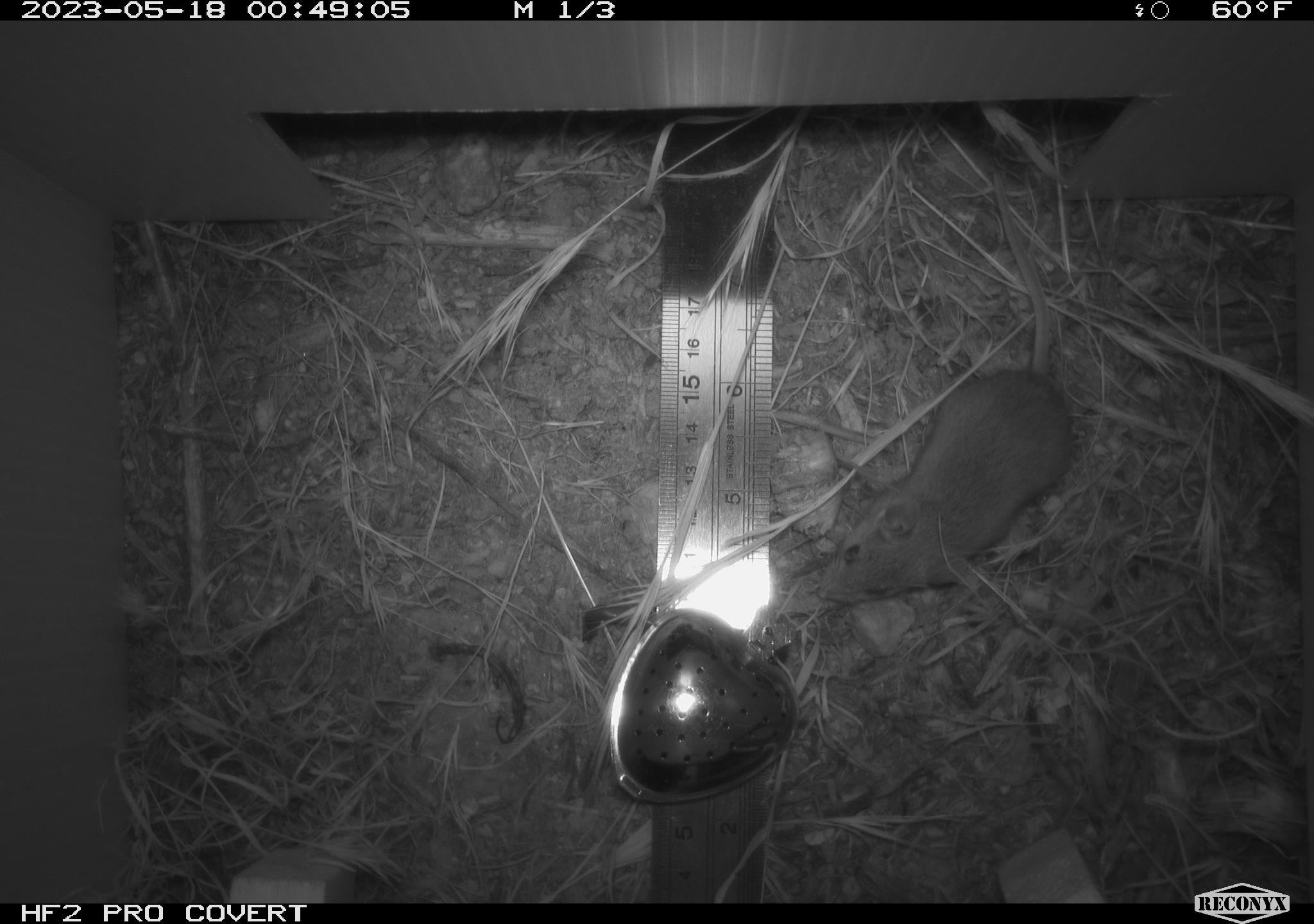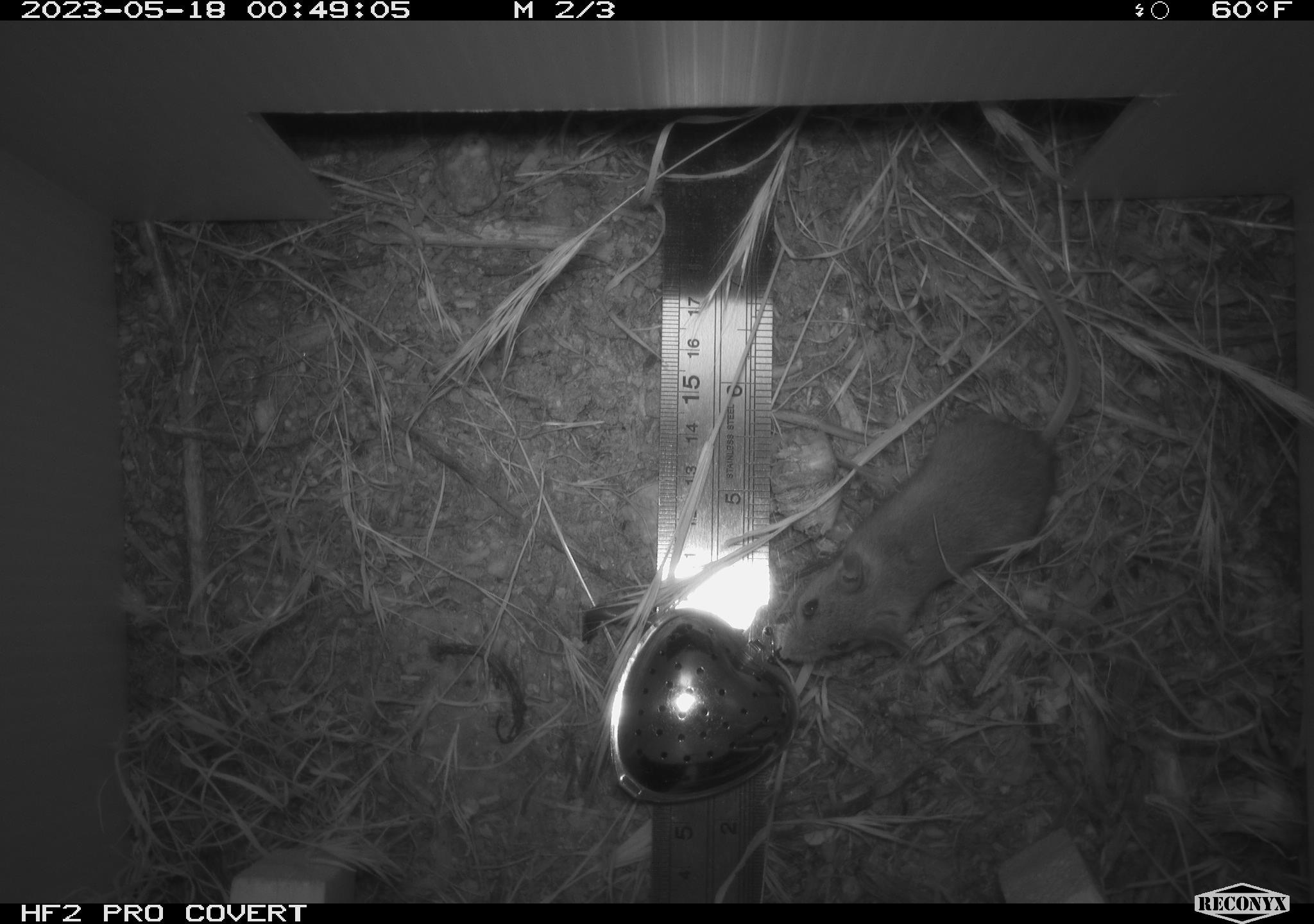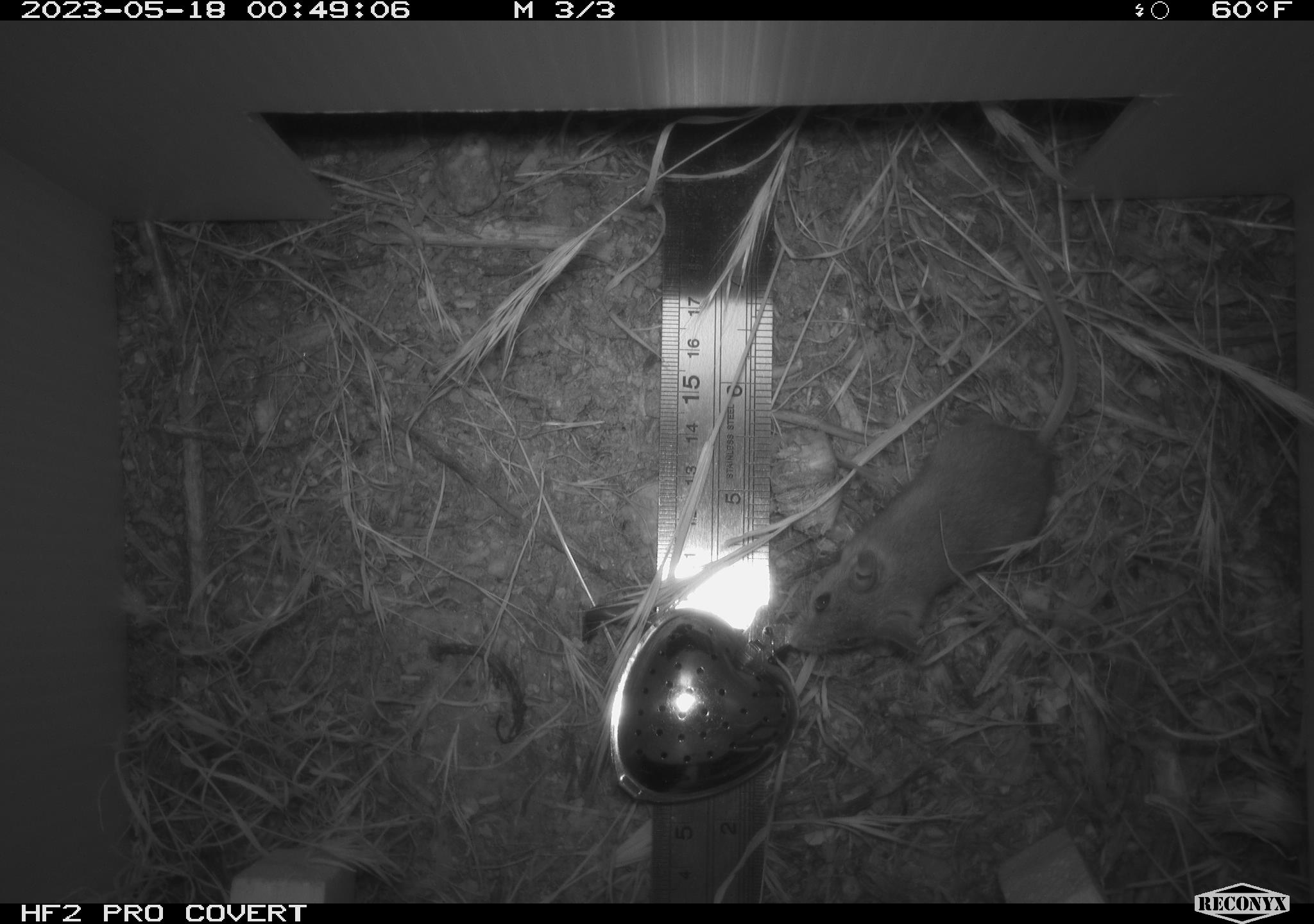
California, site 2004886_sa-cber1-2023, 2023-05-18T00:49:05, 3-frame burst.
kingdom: Animalia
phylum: Chordata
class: Mammalia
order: Rodentia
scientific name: Rodentia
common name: mouse species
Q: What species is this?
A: Mouse species (Rodentia).